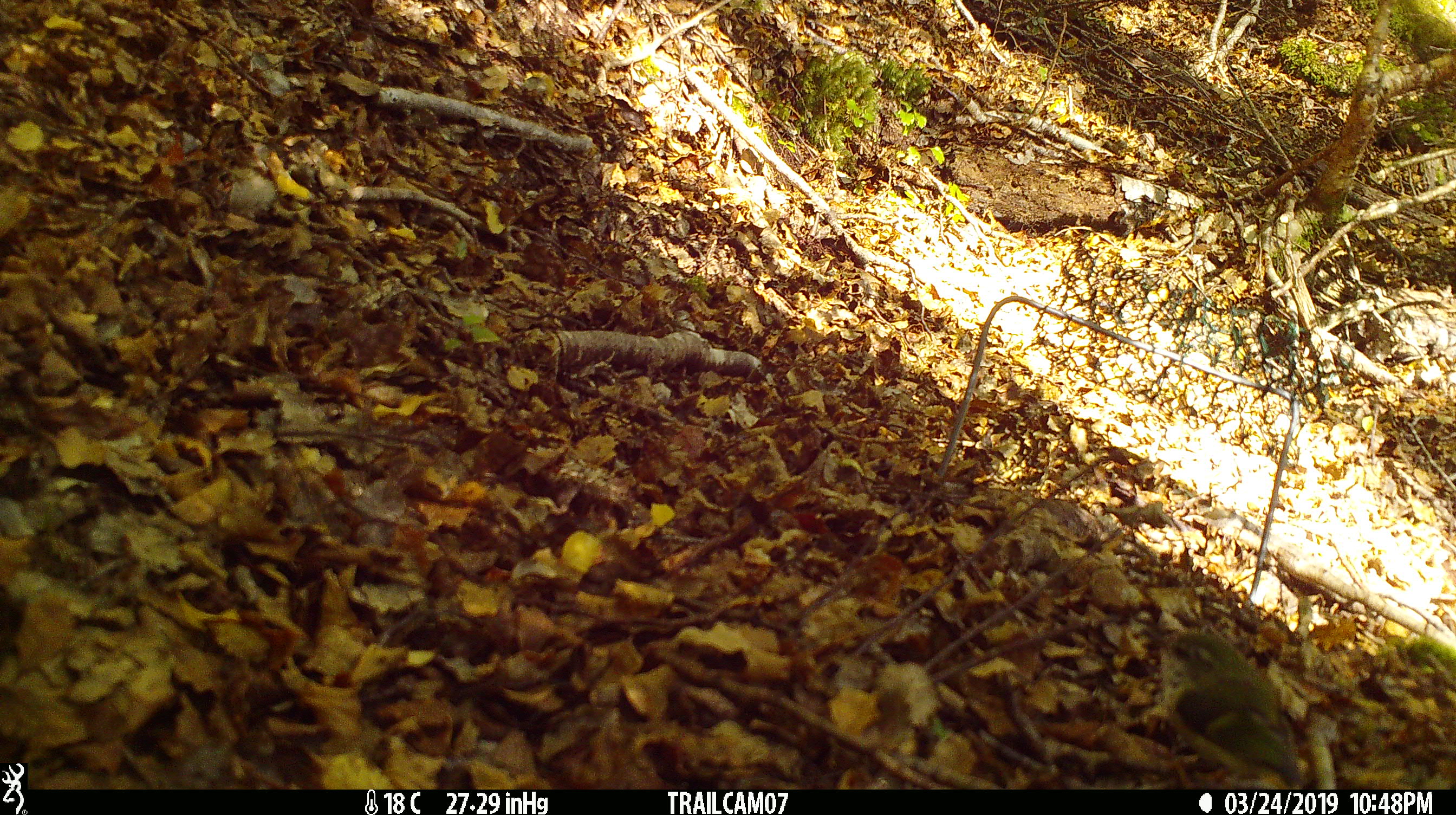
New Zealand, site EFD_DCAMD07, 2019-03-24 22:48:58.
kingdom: Animalia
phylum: Chordata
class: Aves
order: Passeriformes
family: Acanthisittidae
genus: Acanthisitta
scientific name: Acanthisitta chloris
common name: rifleman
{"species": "rifleman (Acanthisitta chloris)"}